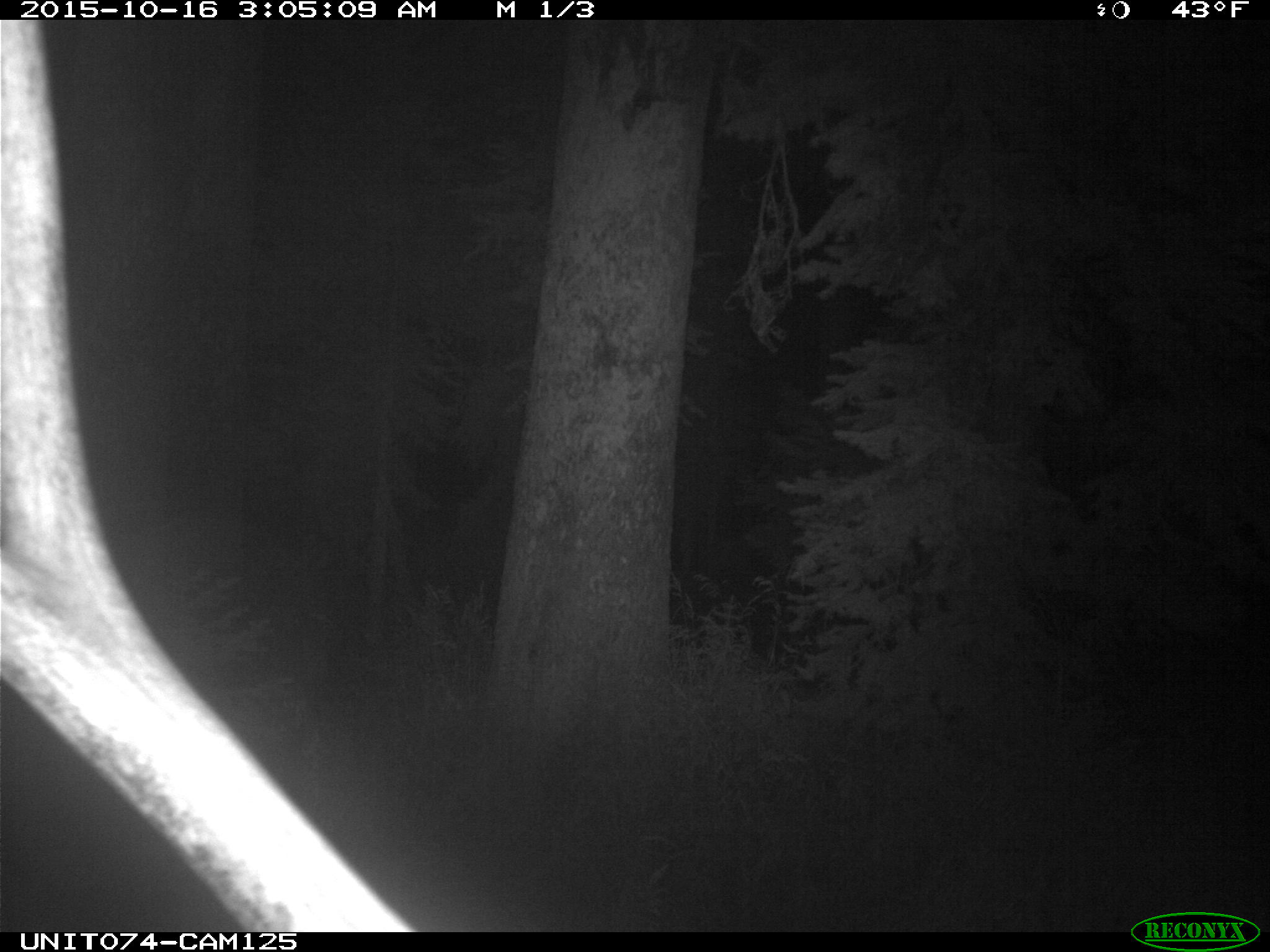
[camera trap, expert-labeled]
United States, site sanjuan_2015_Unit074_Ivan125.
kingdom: Animalia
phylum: Chordata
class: Mammalia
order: Artiodactyla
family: Cervidae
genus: Cervus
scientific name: Cervus elaphus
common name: red deer